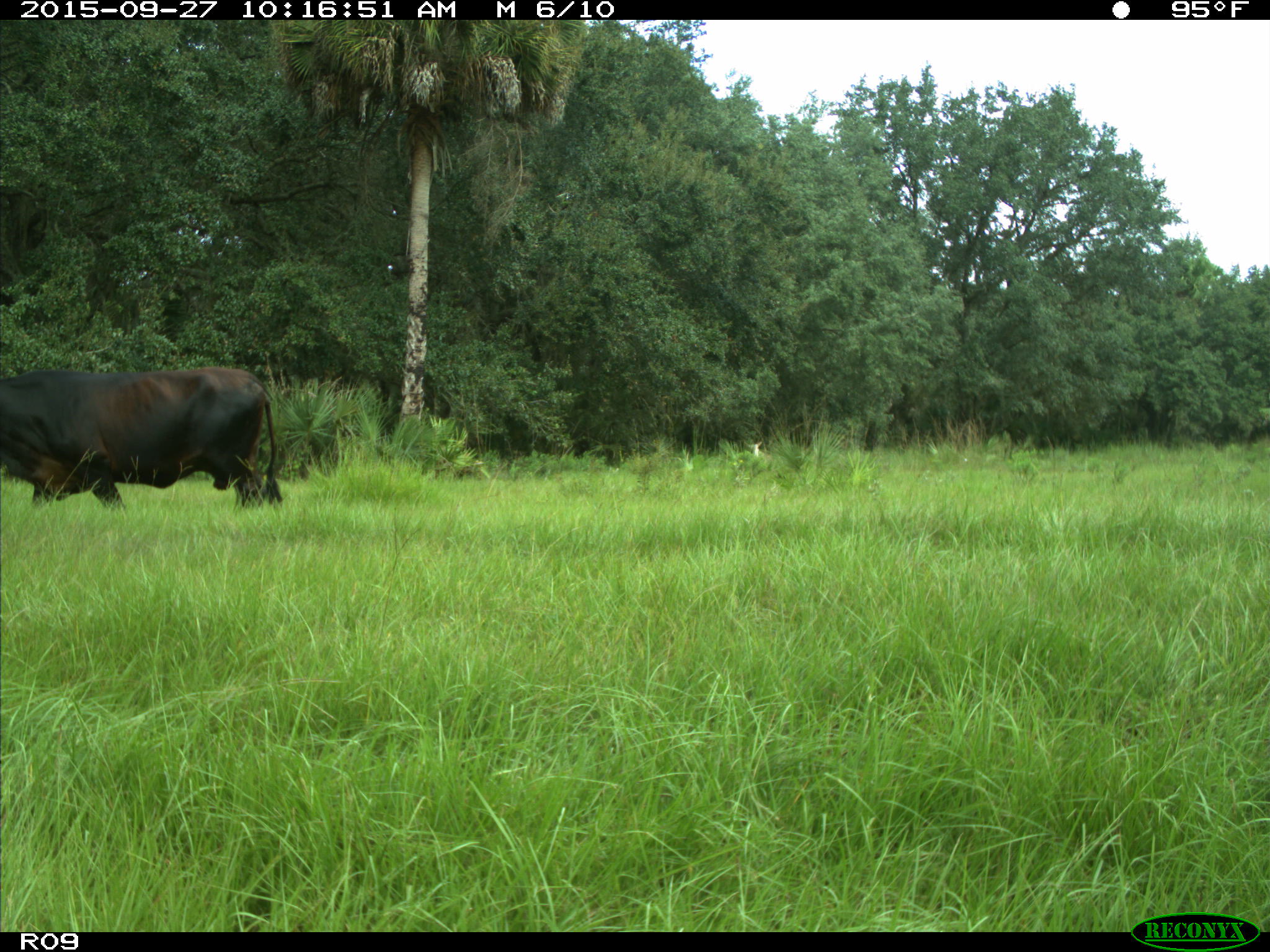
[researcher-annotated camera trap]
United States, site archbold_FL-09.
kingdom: Animalia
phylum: Chordata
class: Mammalia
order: Artiodactyla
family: Bovidae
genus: Bos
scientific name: Bos taurus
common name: domestic cow